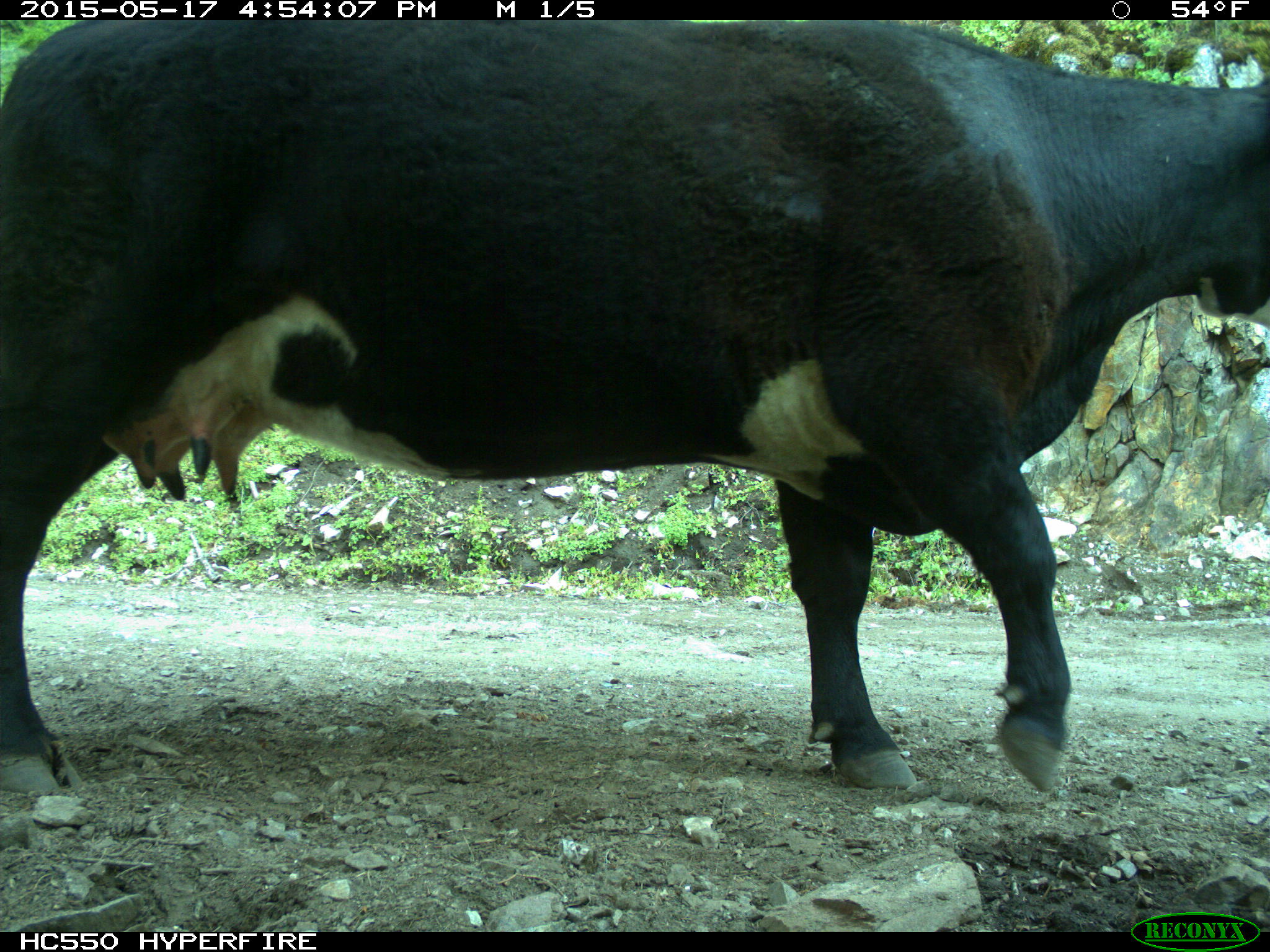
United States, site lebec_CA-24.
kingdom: Animalia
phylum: Chordata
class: Mammalia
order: Artiodactyla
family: Bovidae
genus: Bos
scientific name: Bos taurus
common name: domestic cow